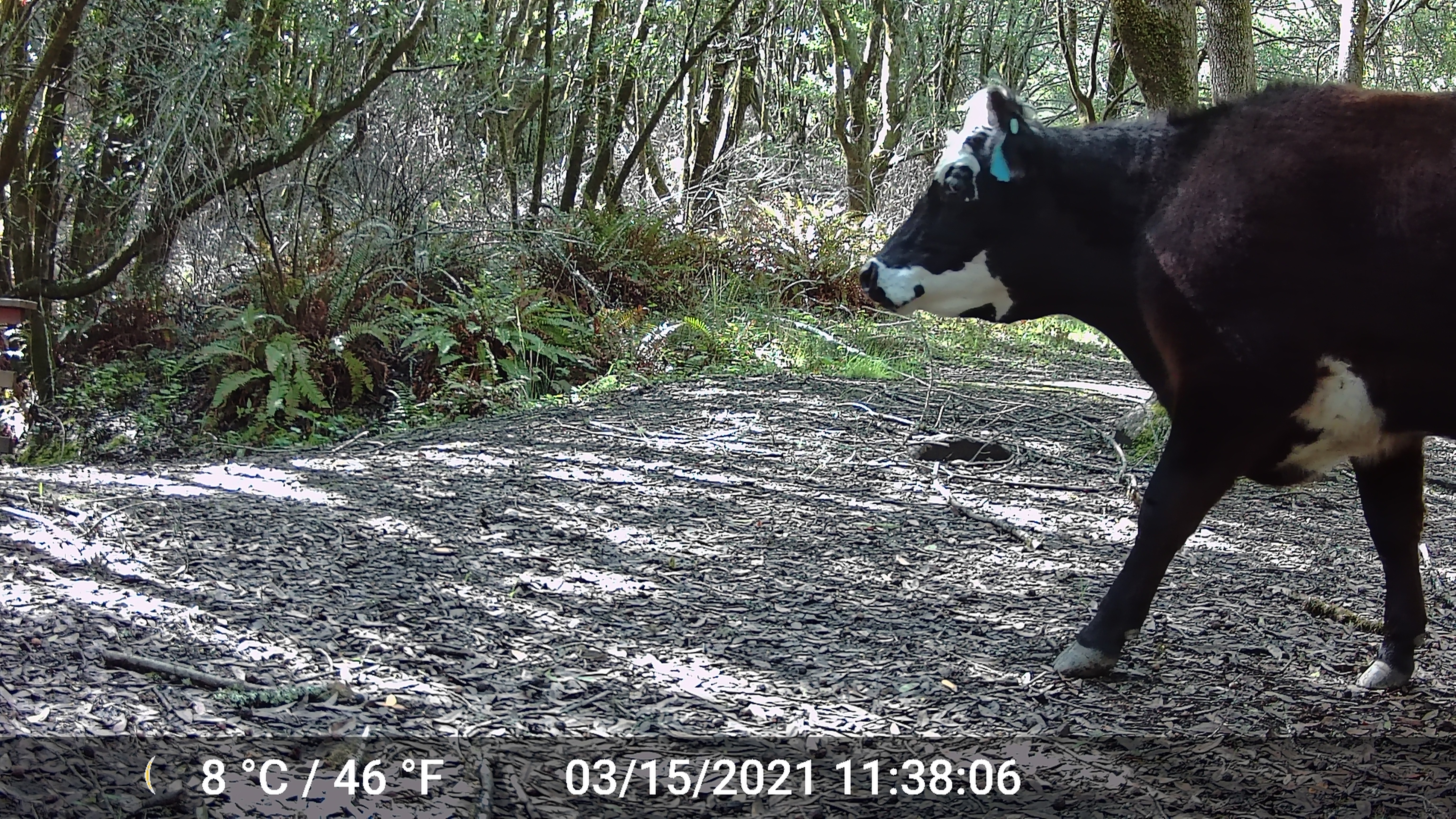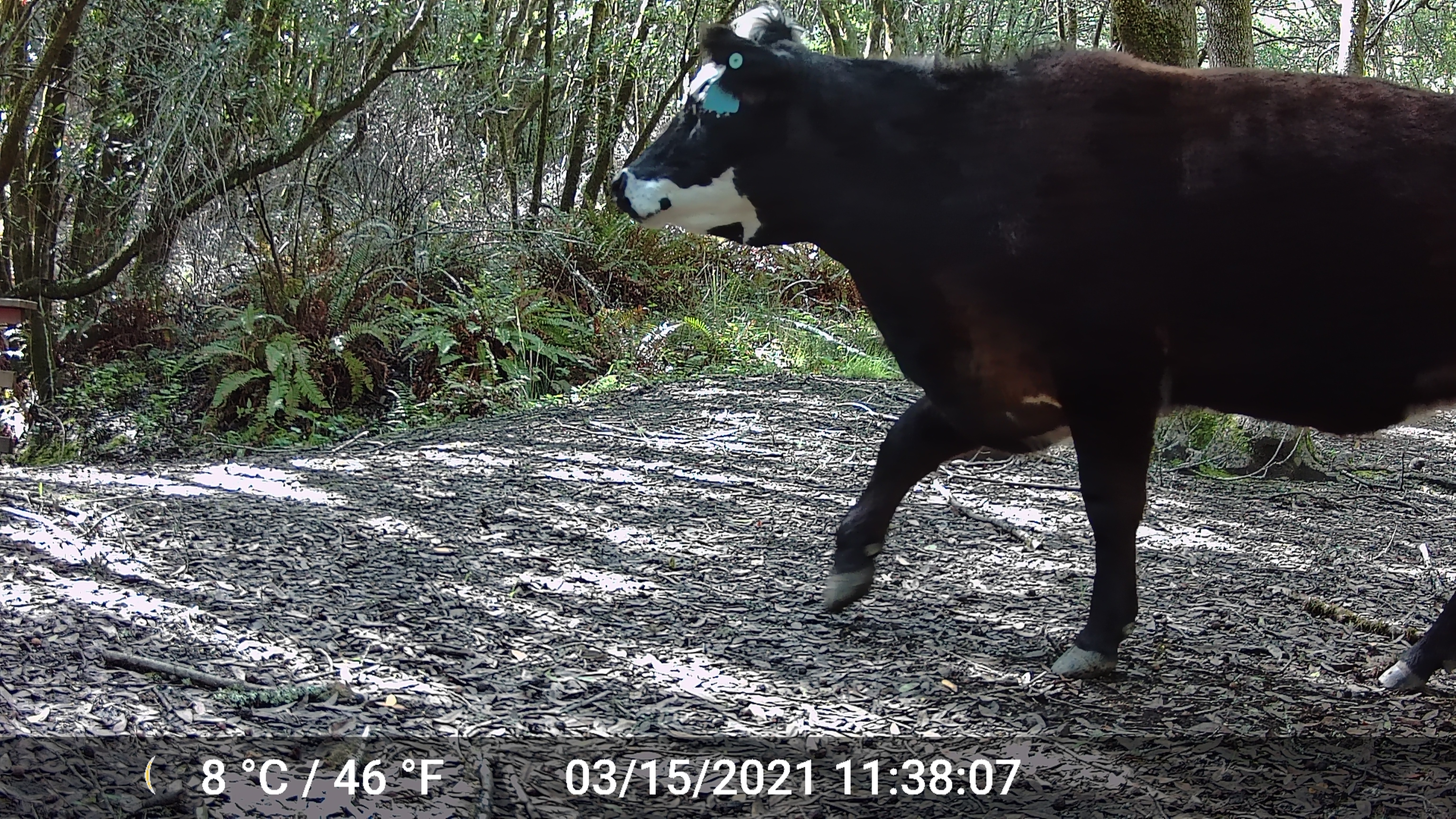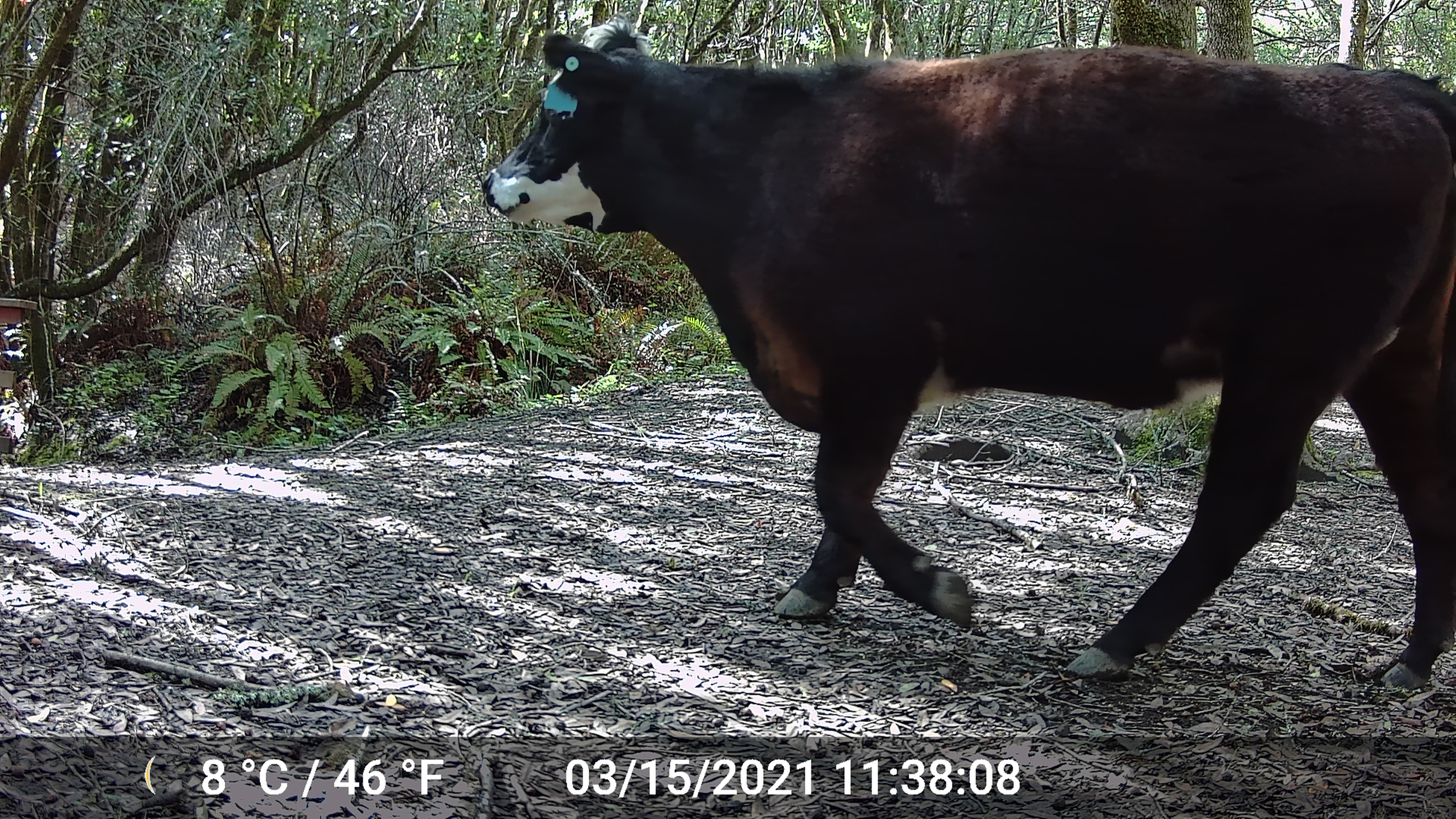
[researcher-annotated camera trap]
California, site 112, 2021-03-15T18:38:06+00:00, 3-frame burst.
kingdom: Animalia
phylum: Chordata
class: Mammalia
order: Artiodactyla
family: Bovidae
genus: Bos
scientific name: Bos taurus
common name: domestic cattle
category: cattle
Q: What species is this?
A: Cattle (domestic cattle) (Bos taurus).